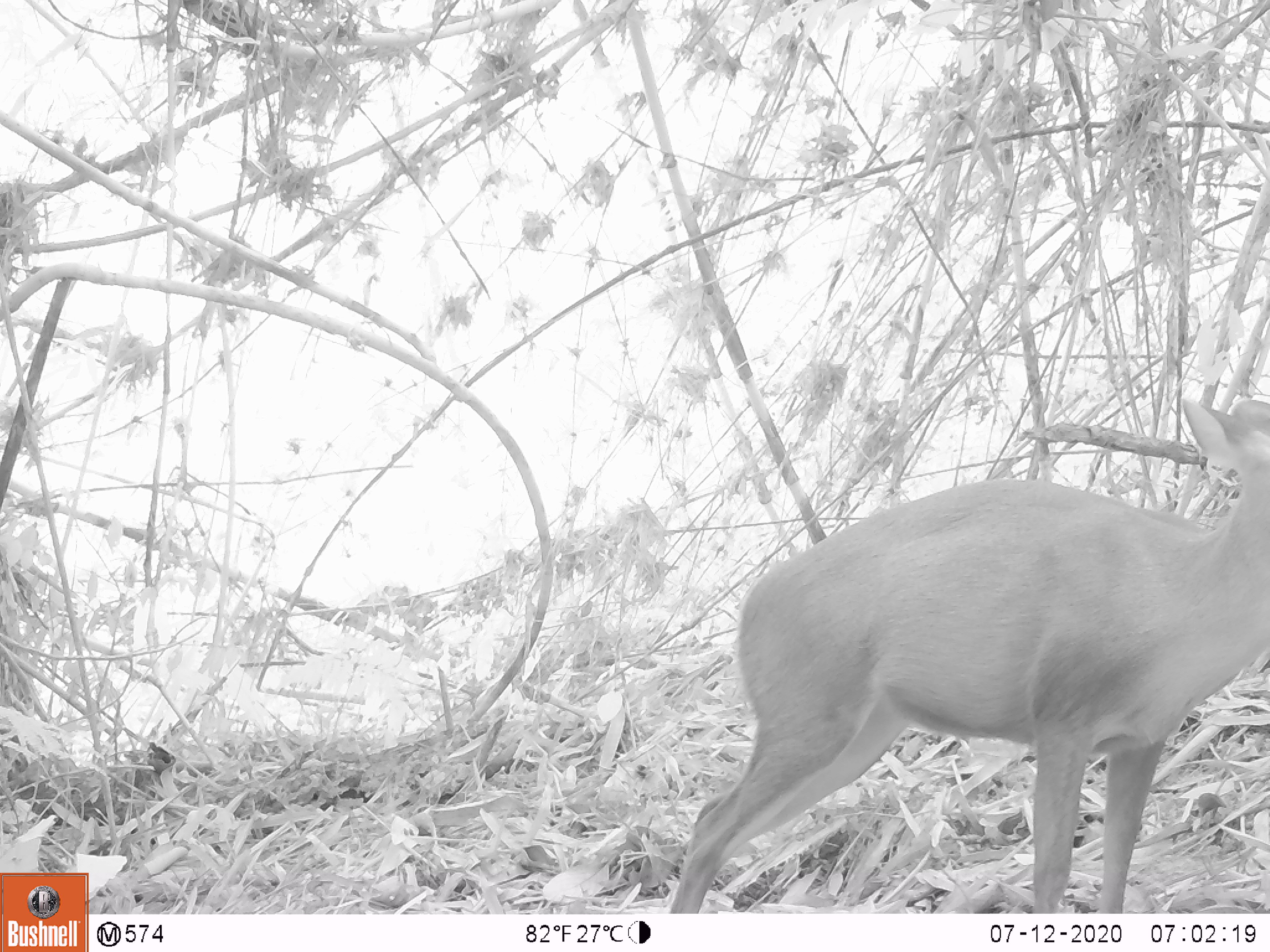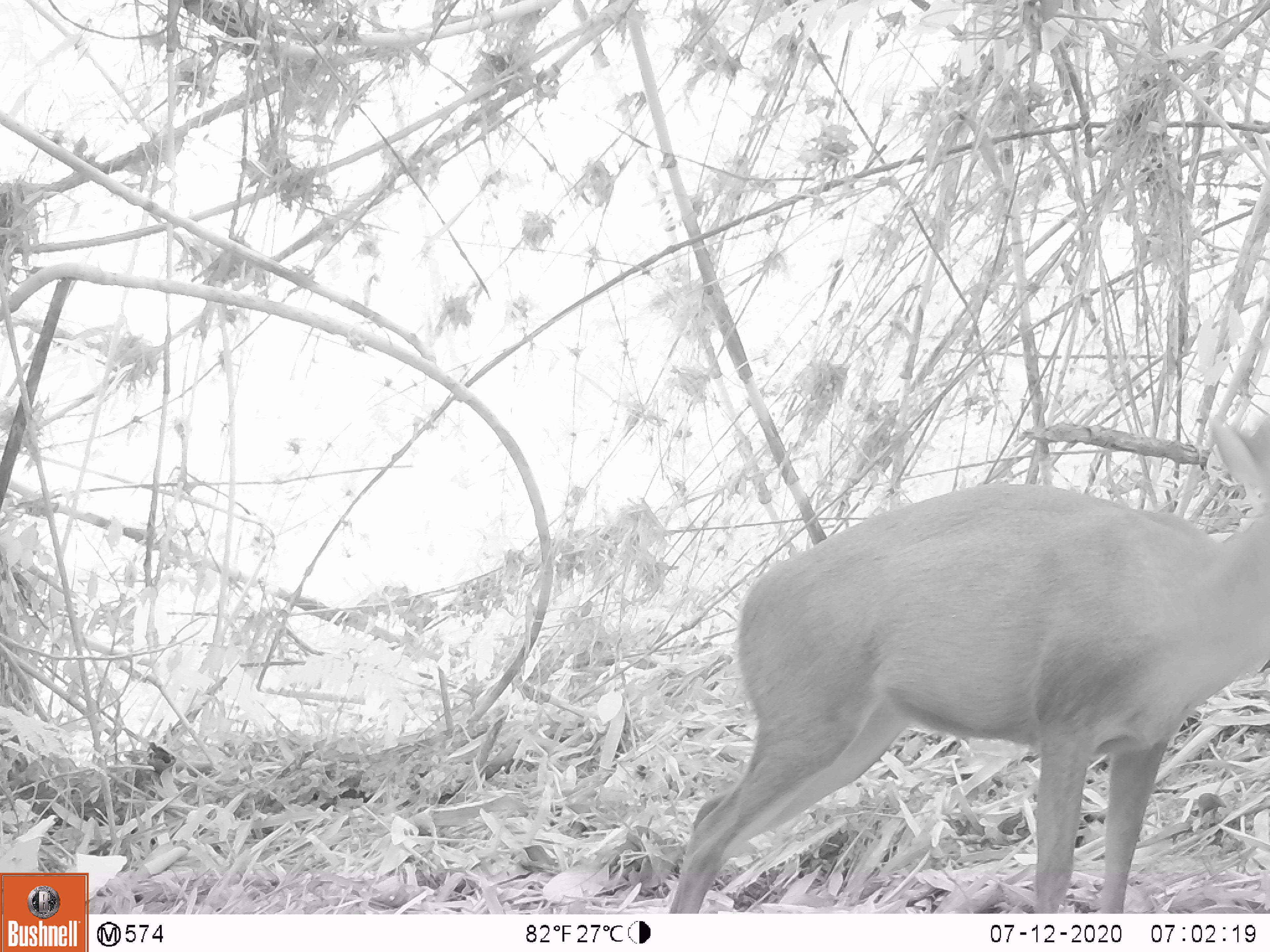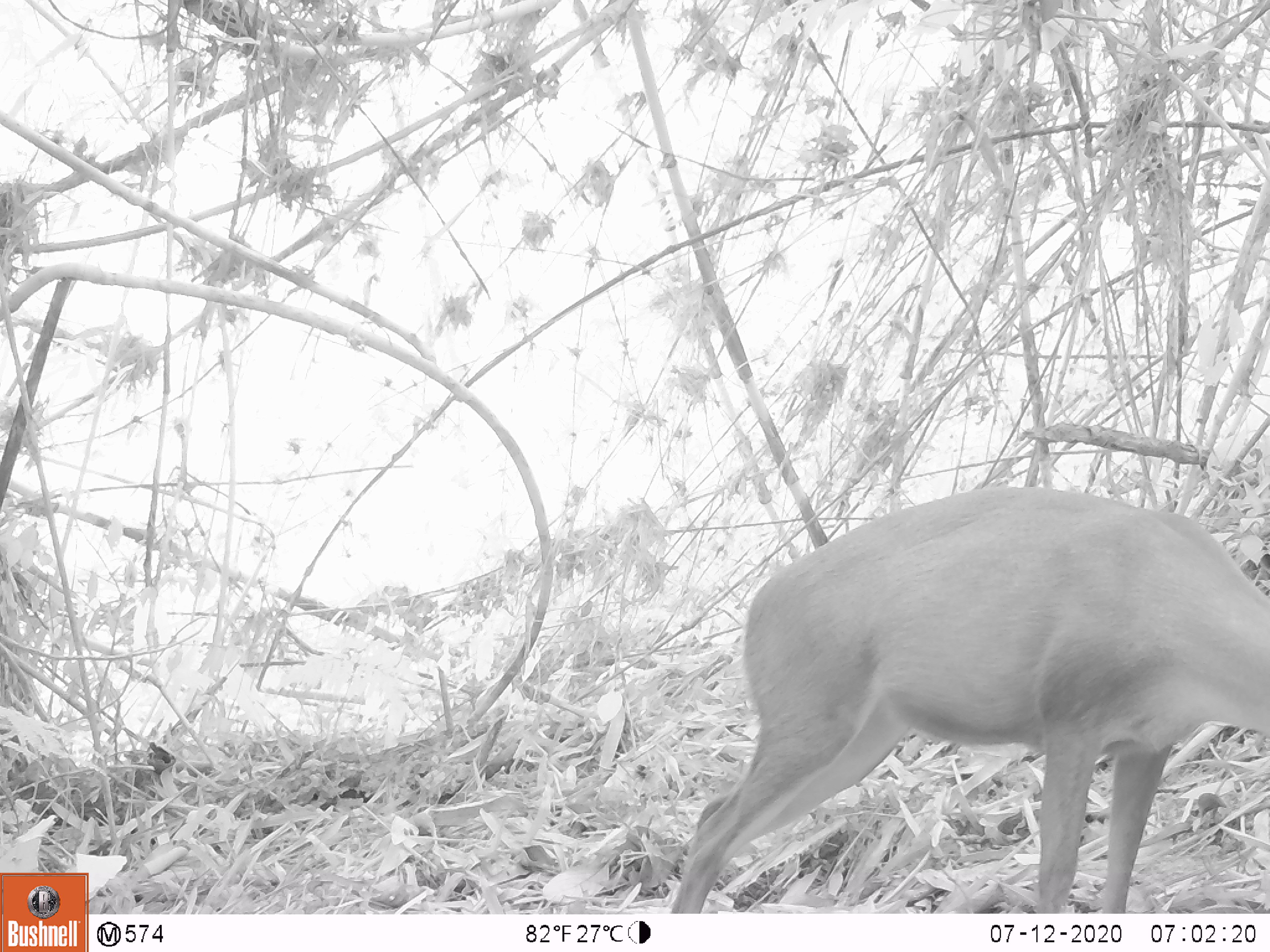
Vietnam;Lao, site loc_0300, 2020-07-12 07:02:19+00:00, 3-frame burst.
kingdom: Animalia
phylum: Chordata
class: Mammalia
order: Artiodactyla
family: Cervidae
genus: Muntiacus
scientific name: Muntiacus rooseveltorum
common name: roosevelt's muntjac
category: roosevelts muntjac group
Roosevelts muntjac group (roosevelt's muntjac) (Muntiacus rooseveltorum). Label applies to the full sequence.